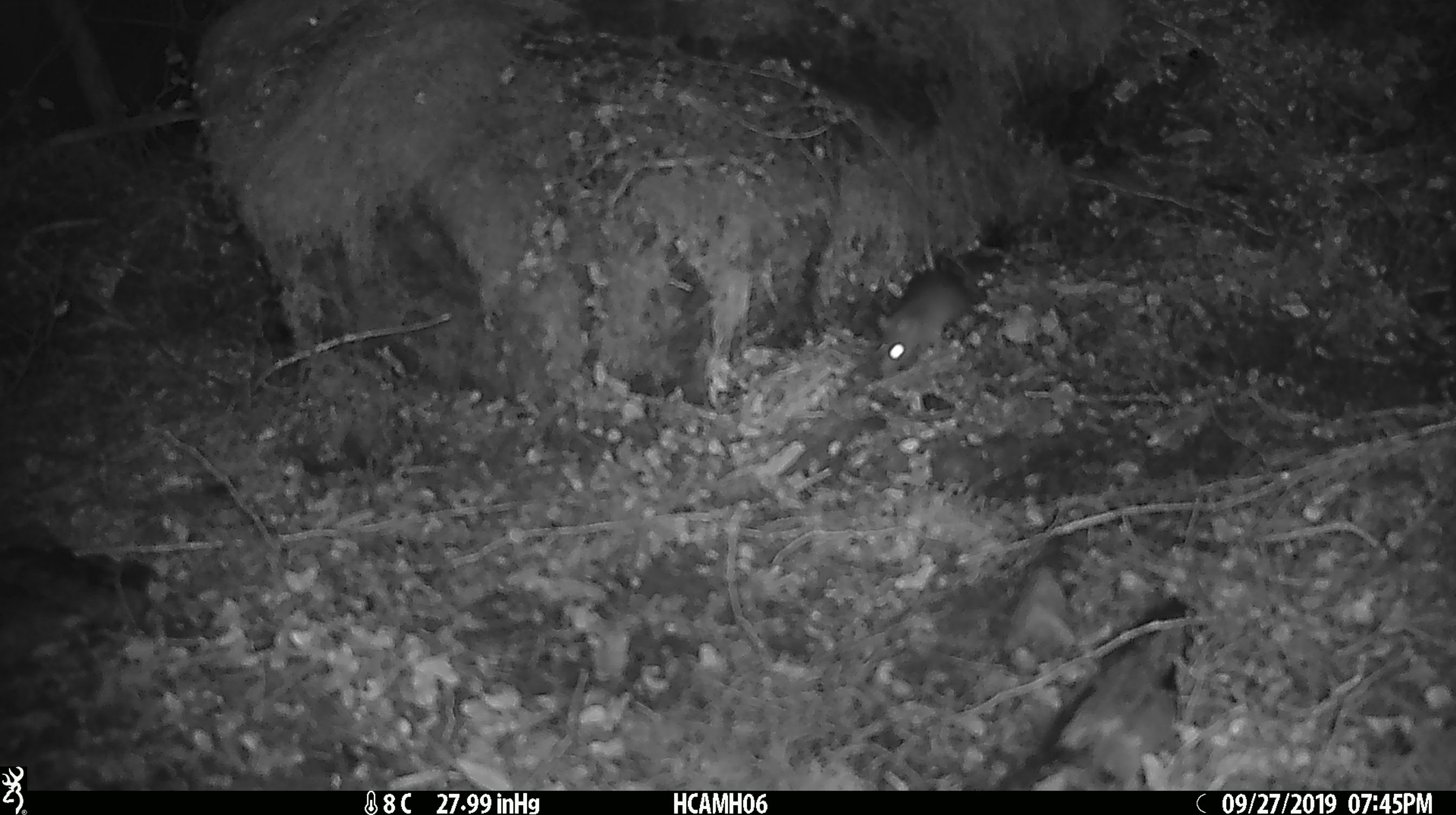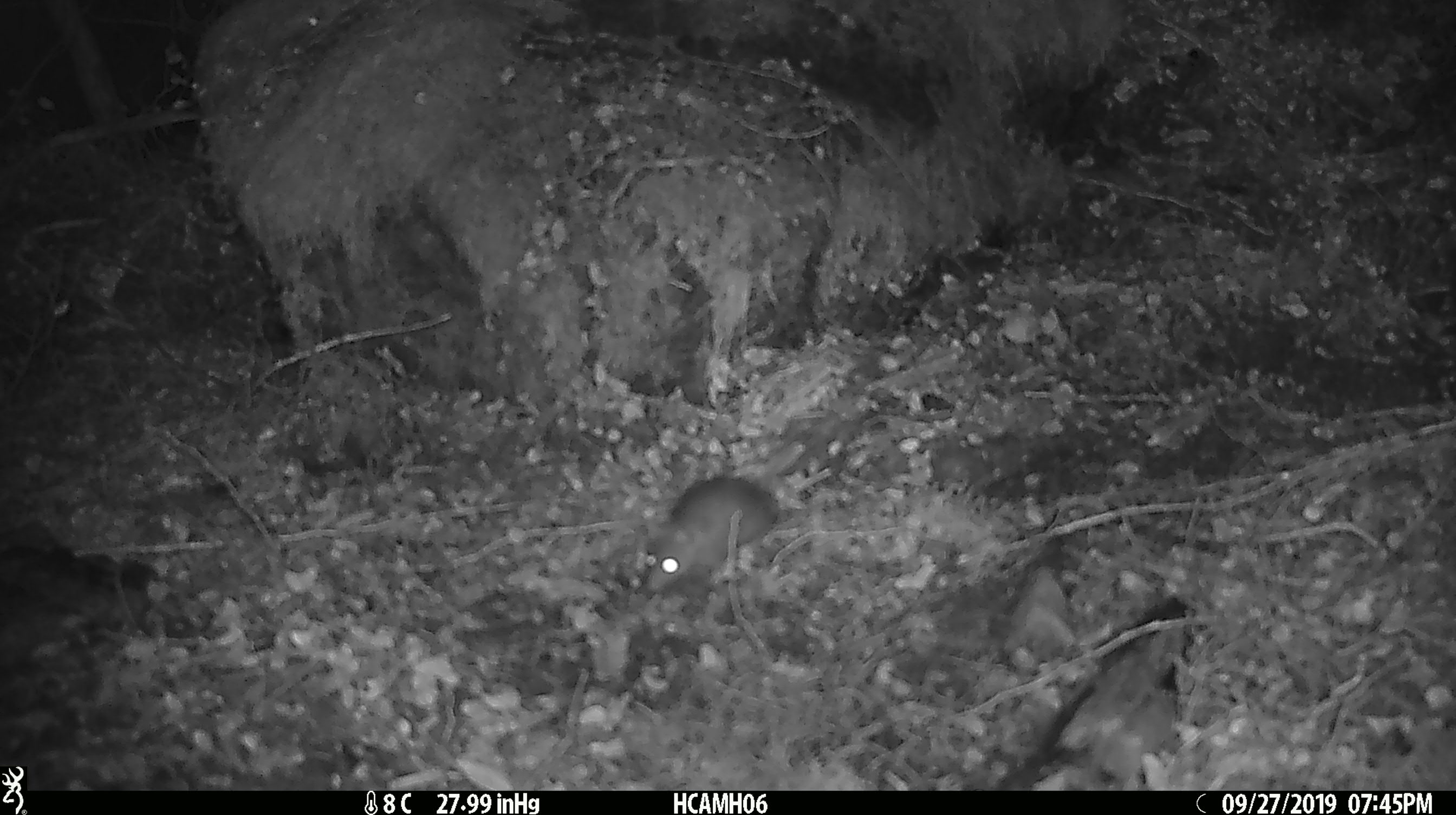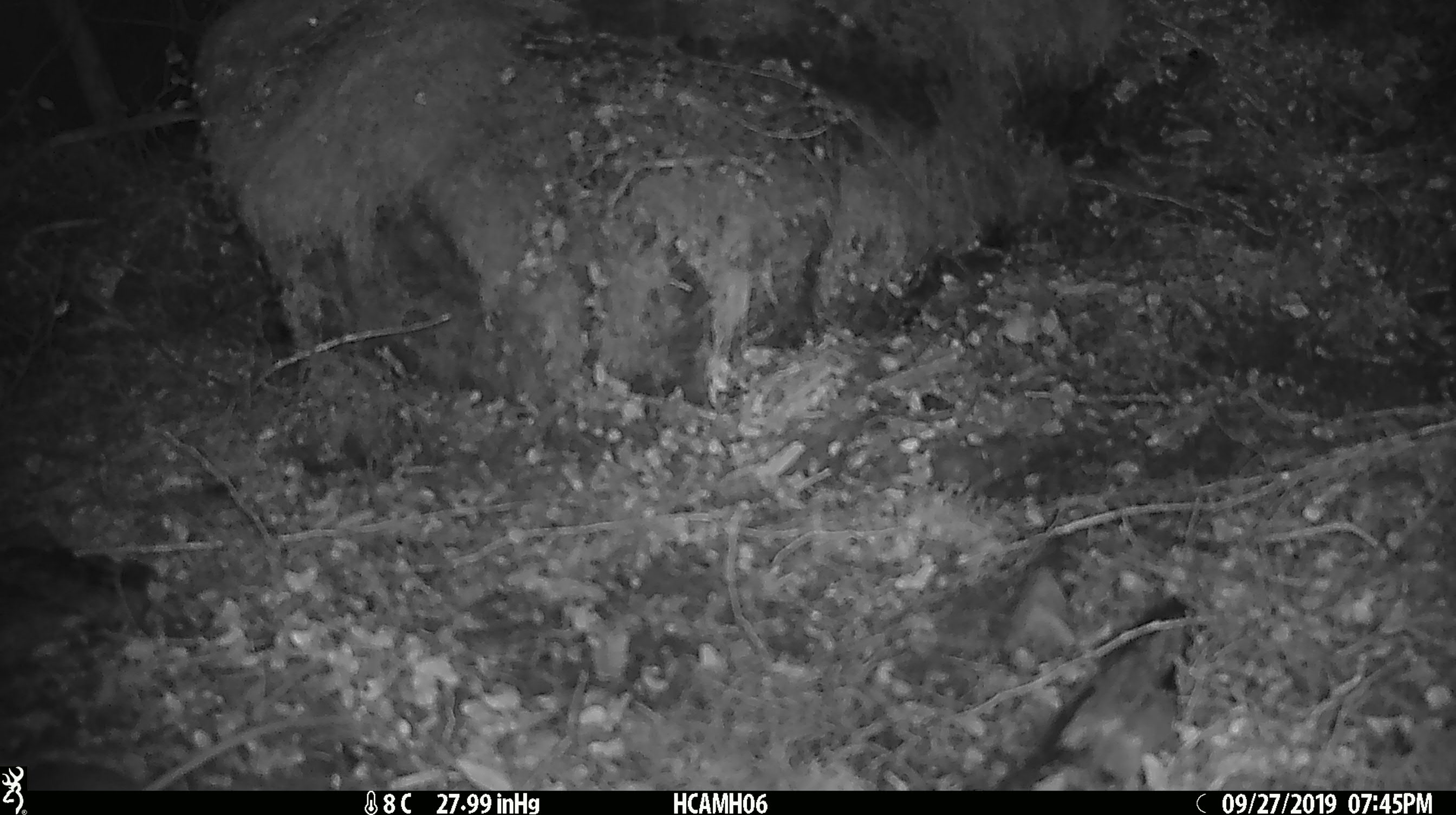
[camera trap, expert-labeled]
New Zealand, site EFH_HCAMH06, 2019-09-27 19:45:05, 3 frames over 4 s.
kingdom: Animalia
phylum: Chordata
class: Mammalia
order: Rodentia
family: Muridae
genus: Mus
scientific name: Mus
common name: mouse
Mouse (Mus).